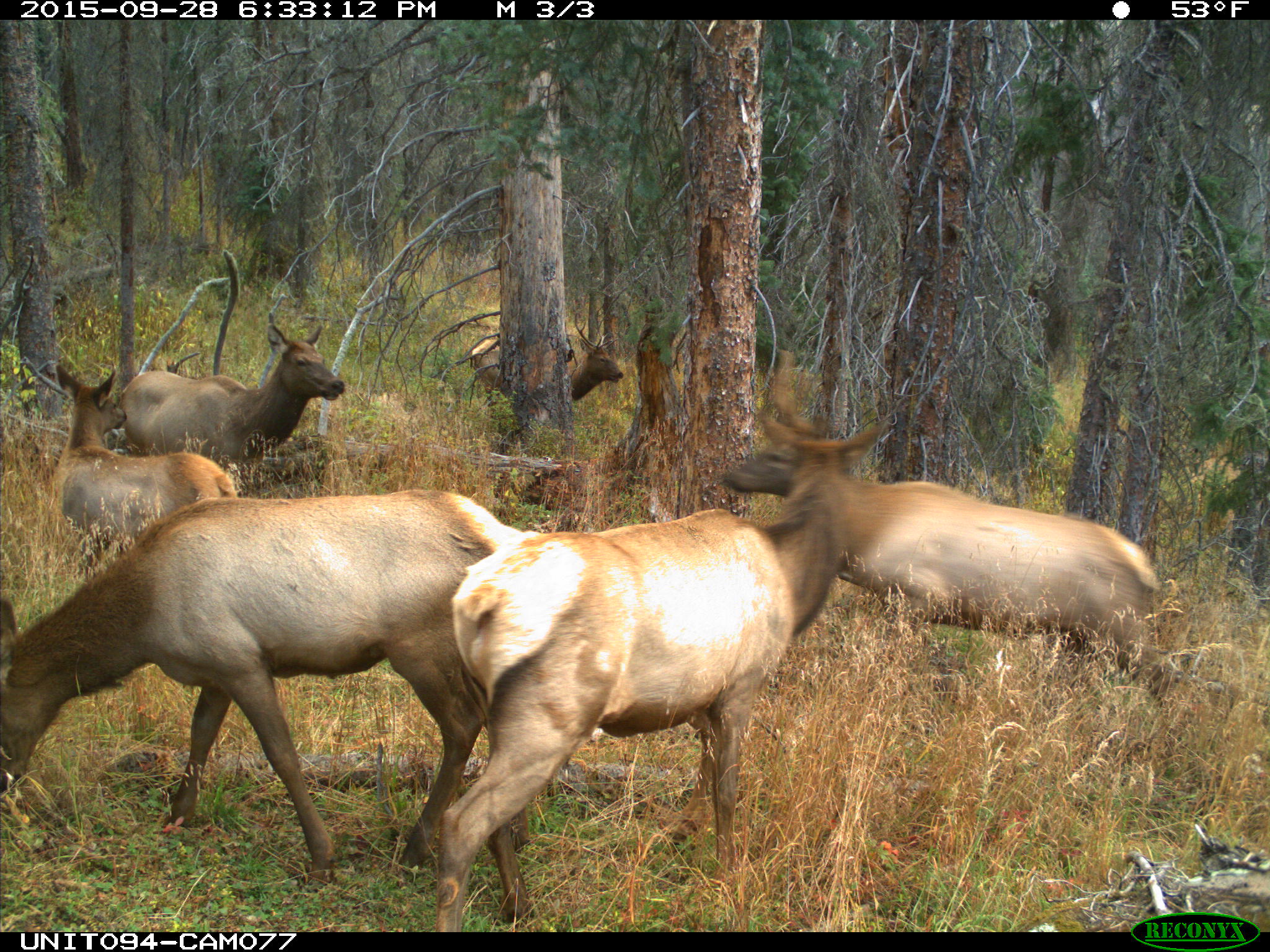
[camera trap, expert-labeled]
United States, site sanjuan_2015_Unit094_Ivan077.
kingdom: Animalia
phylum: Chordata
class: Mammalia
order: Artiodactyla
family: Cervidae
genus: Cervus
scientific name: Cervus elaphus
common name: red deer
Cervus elaphus (red deer).